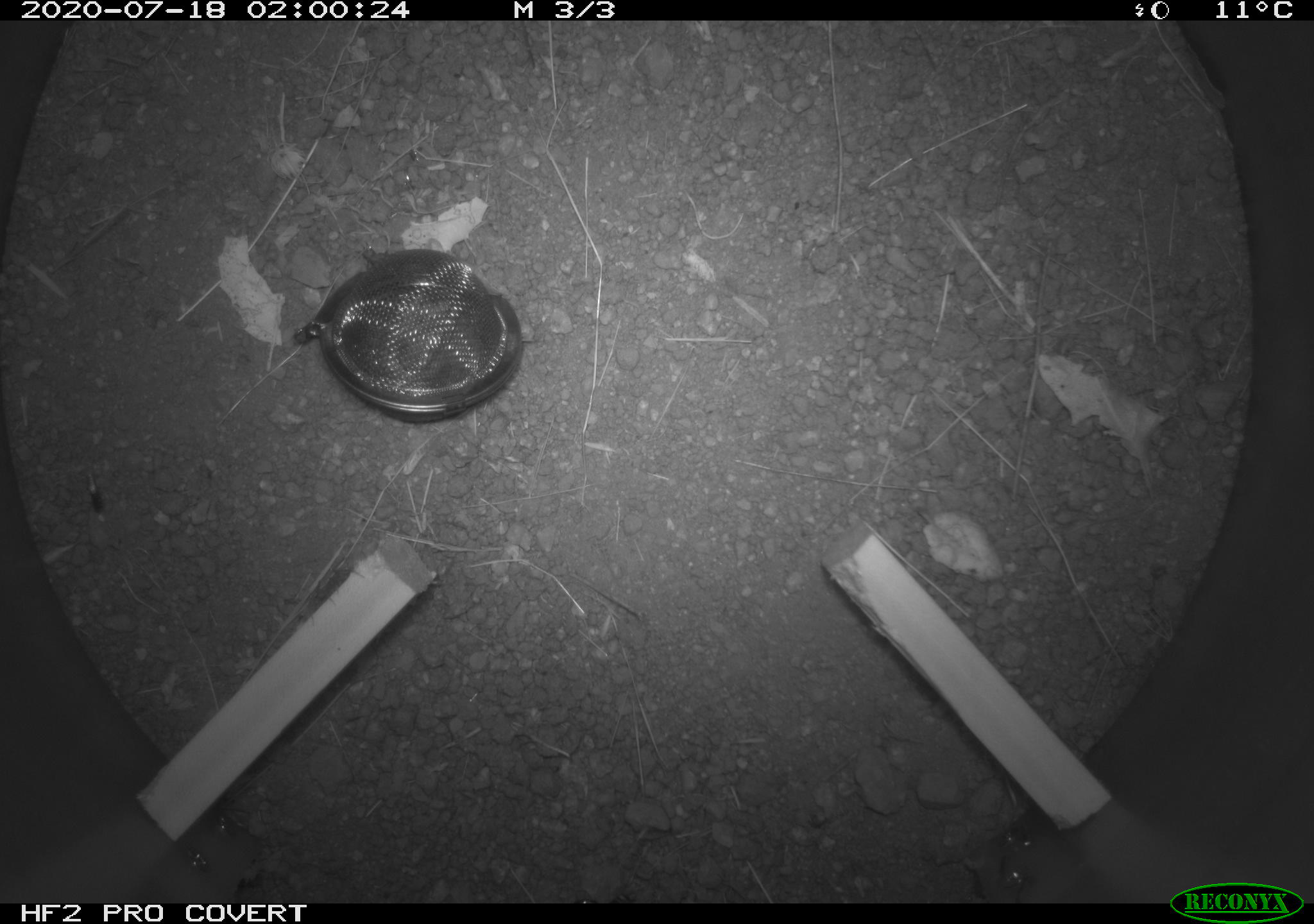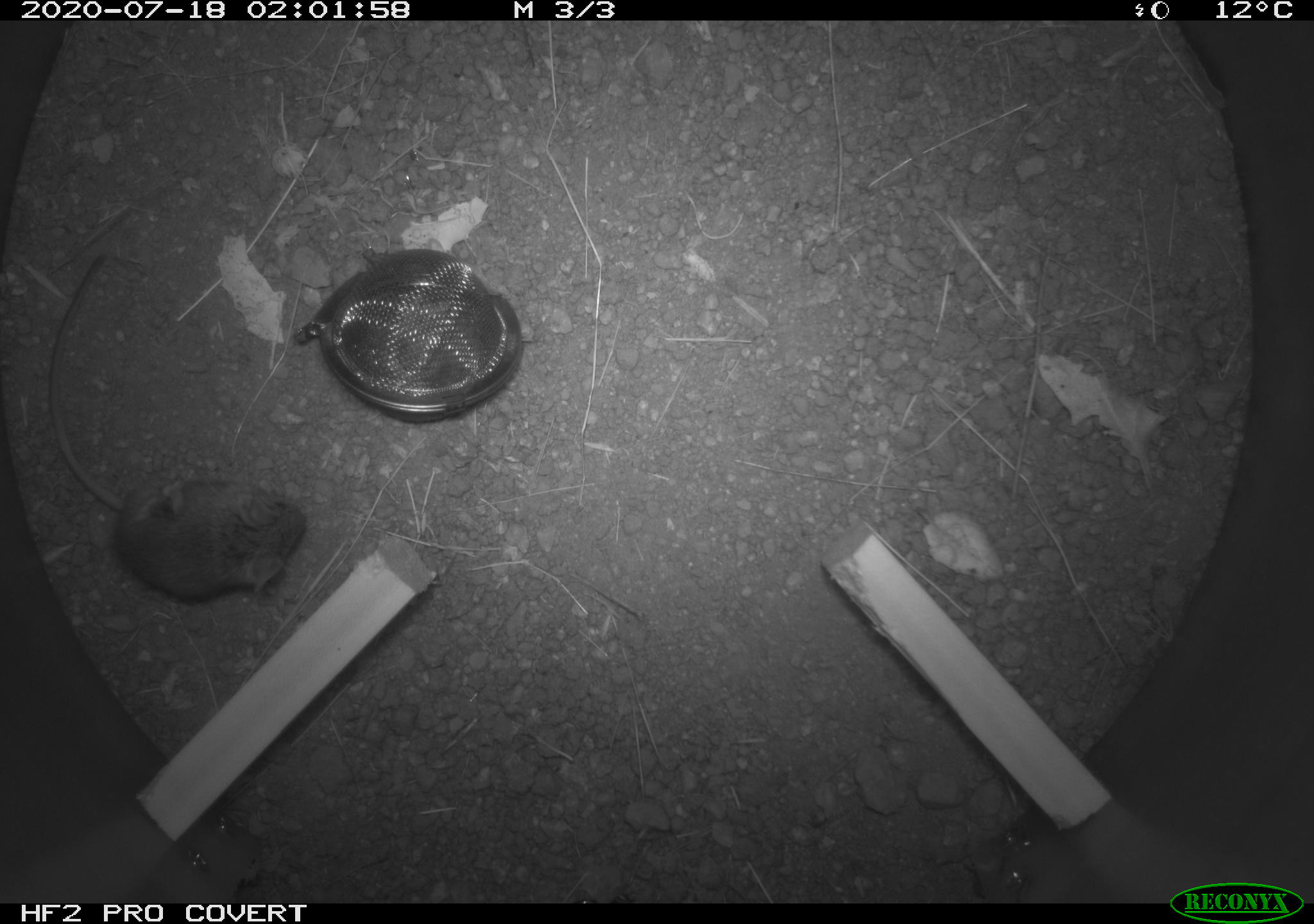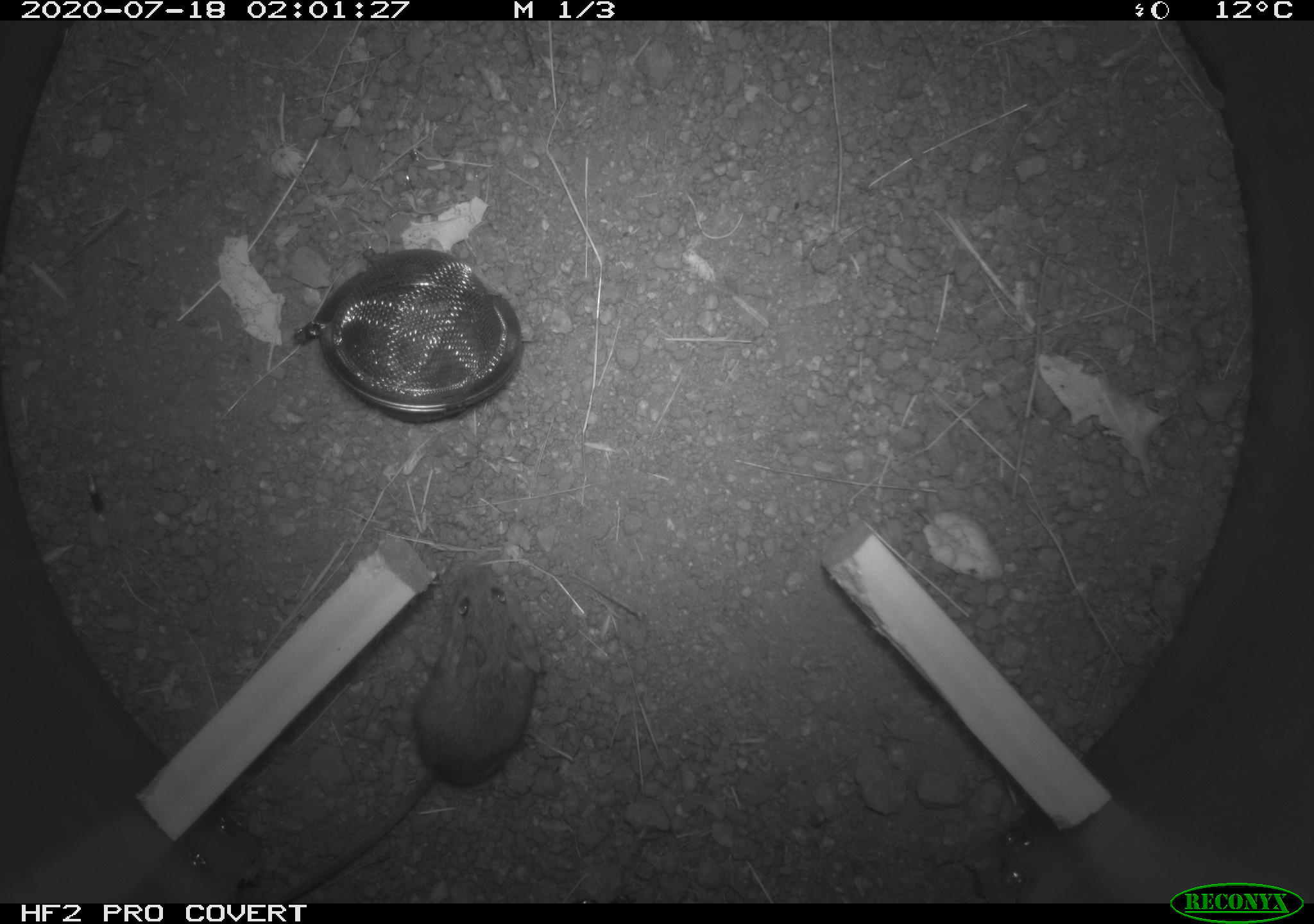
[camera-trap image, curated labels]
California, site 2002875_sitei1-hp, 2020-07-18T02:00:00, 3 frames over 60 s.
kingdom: Animalia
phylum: Arthropoda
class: Insecta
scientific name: Insecta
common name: insect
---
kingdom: Animalia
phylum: Chordata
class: Mammalia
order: Rodentia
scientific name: Rodentia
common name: rodent